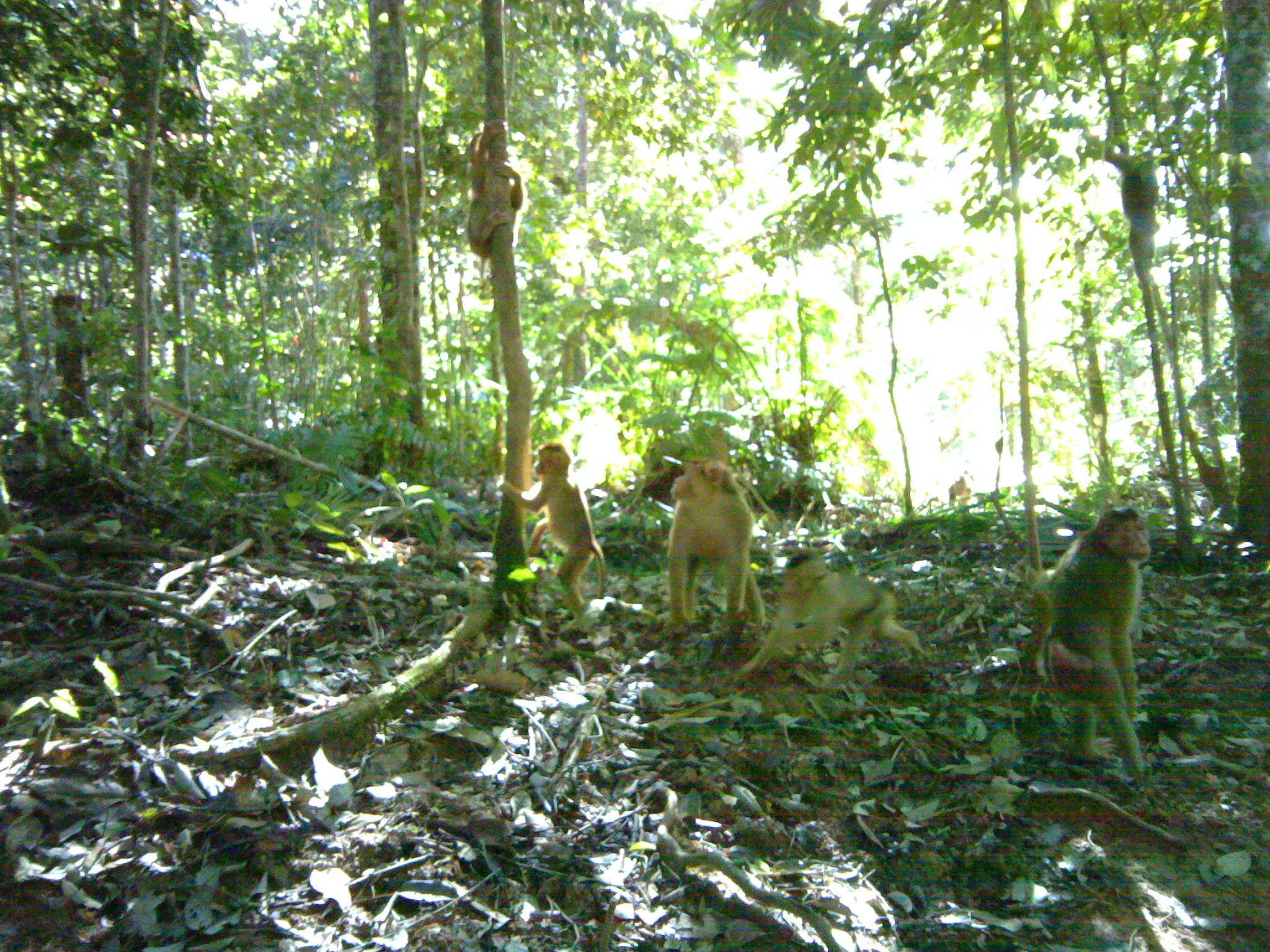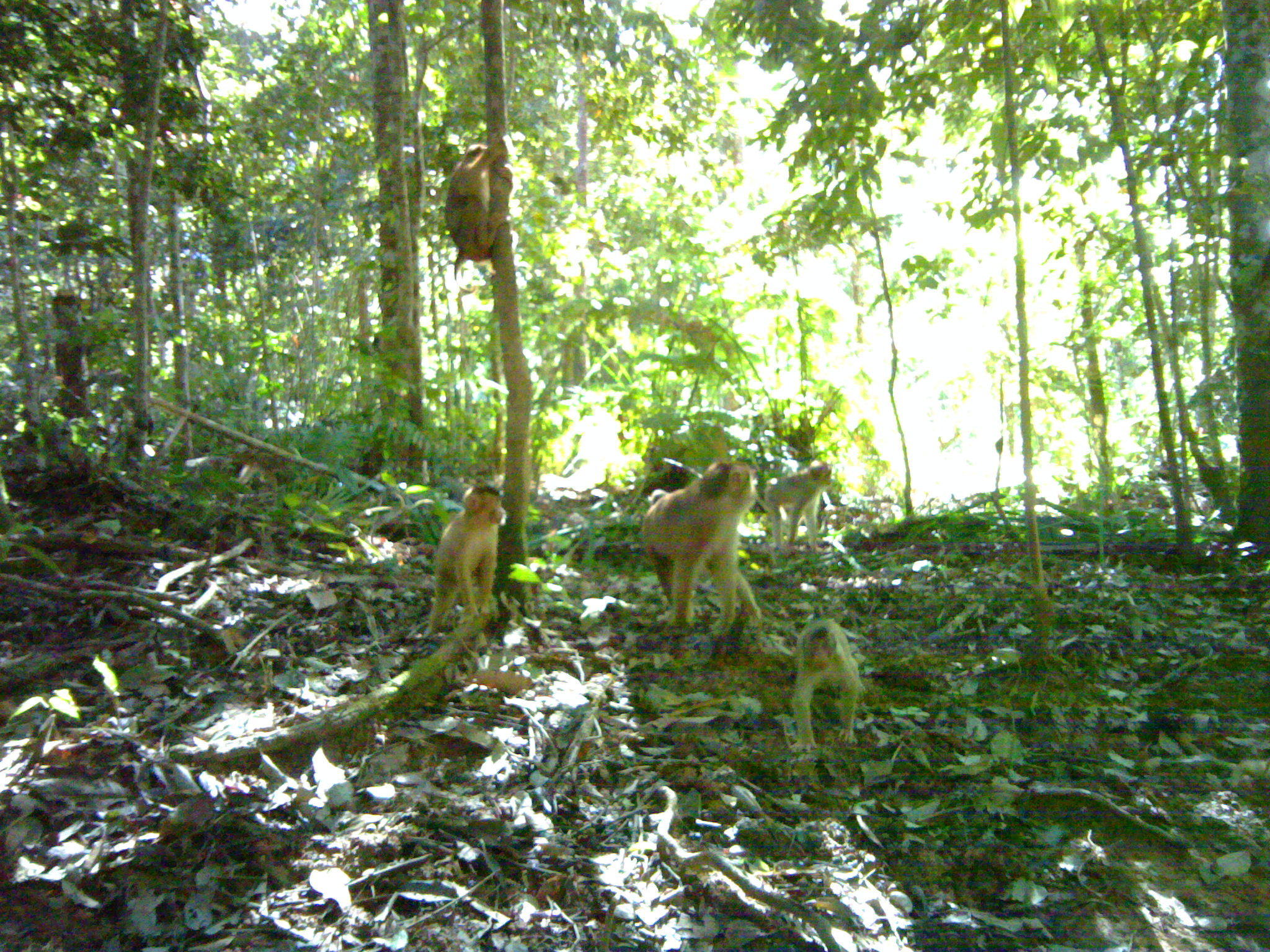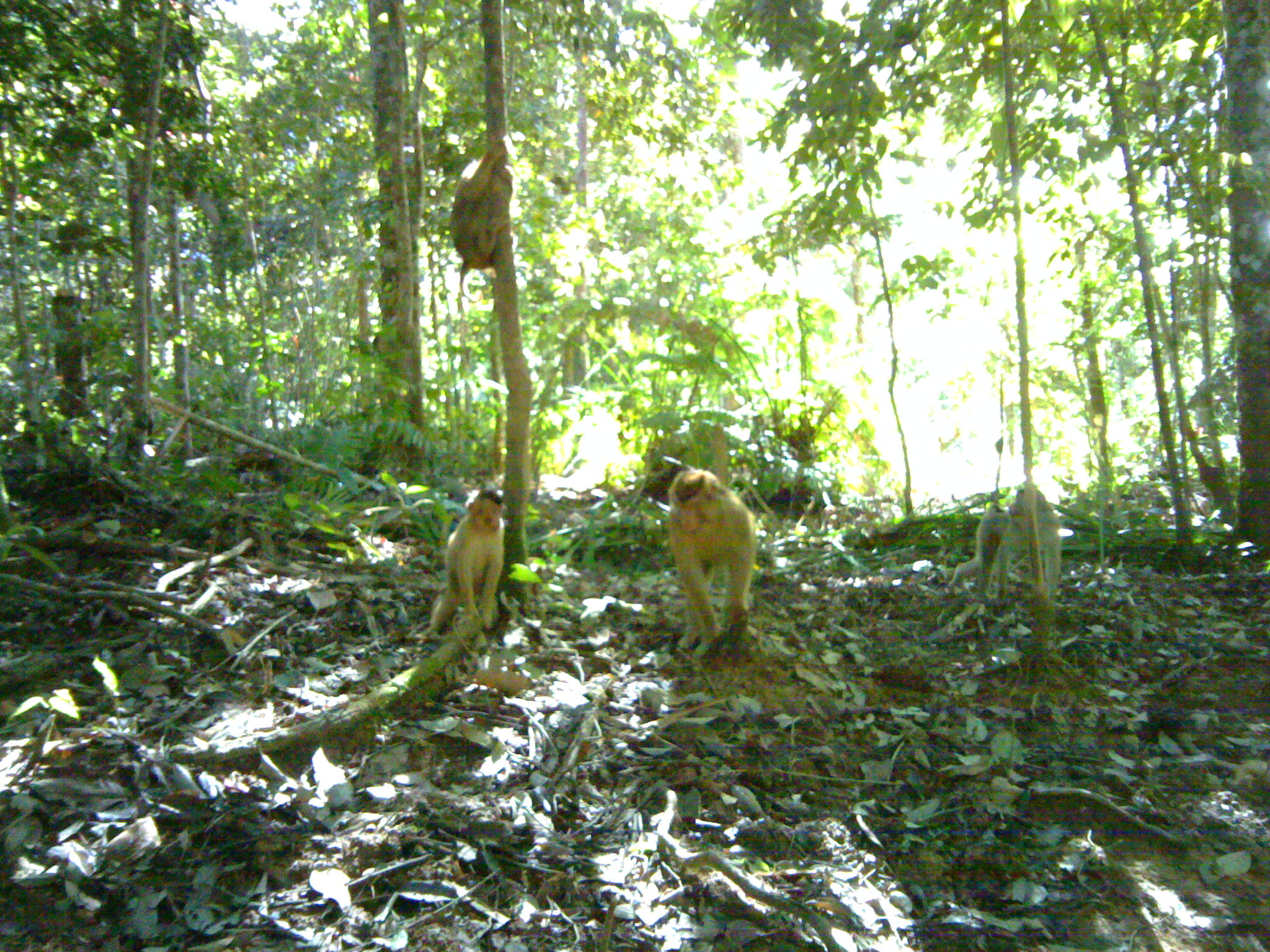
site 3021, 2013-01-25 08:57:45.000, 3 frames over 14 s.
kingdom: Animalia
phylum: Chordata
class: Mammalia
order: Primates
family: Cercopithecidae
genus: Macaca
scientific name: Macaca nemestrina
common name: southern pig-tailed macaque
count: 6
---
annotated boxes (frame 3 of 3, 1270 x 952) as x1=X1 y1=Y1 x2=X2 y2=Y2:
macaca nemestrina: x1=661 y1=466 x2=758 y2=658; x1=947 y1=483 x2=1060 y2=602; x1=426 y1=488 x2=506 y2=636; x1=447 y1=137 x2=514 y2=299